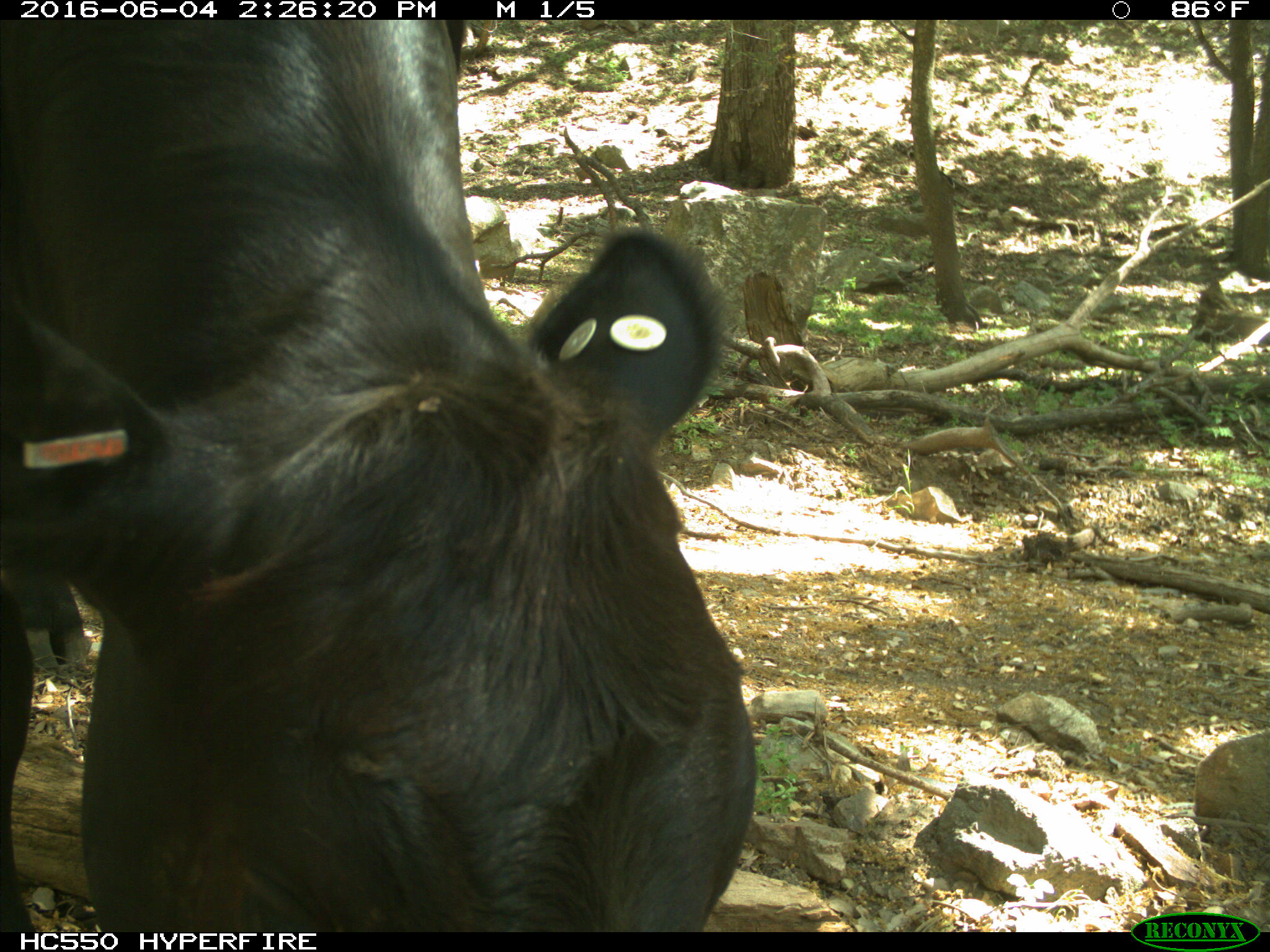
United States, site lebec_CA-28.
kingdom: Animalia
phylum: Chordata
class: Mammalia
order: Artiodactyla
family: Bovidae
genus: Bos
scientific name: Bos taurus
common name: domestic cow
Bos taurus (domestic cow).